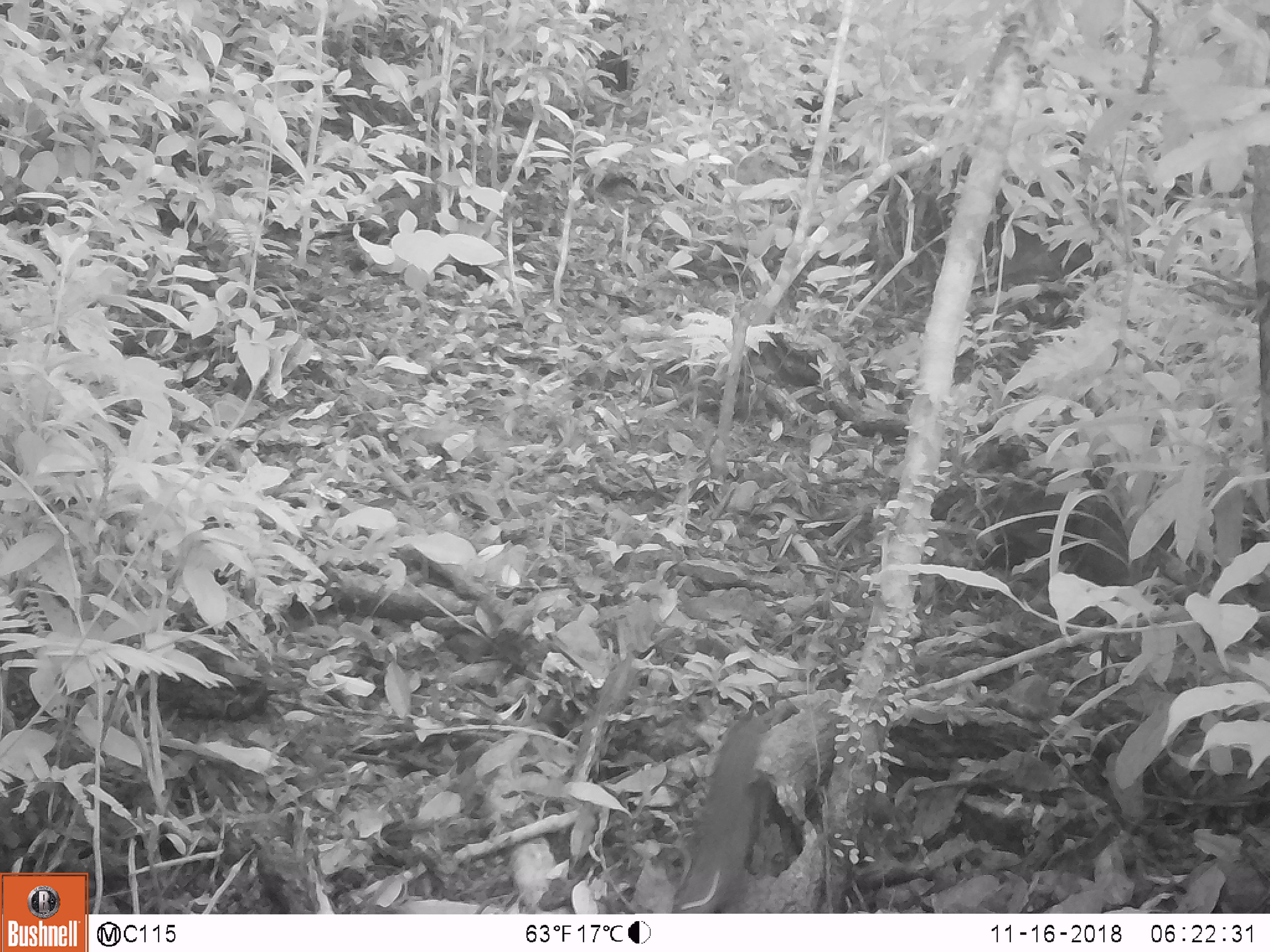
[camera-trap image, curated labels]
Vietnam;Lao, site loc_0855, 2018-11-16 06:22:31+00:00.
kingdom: Animalia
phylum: Chordata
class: Mammalia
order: Rodentia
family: Sciuridae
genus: Dremomys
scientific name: Dremomys rufigenis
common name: red-cheeked squirrel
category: red cheeked squirrel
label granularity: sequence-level